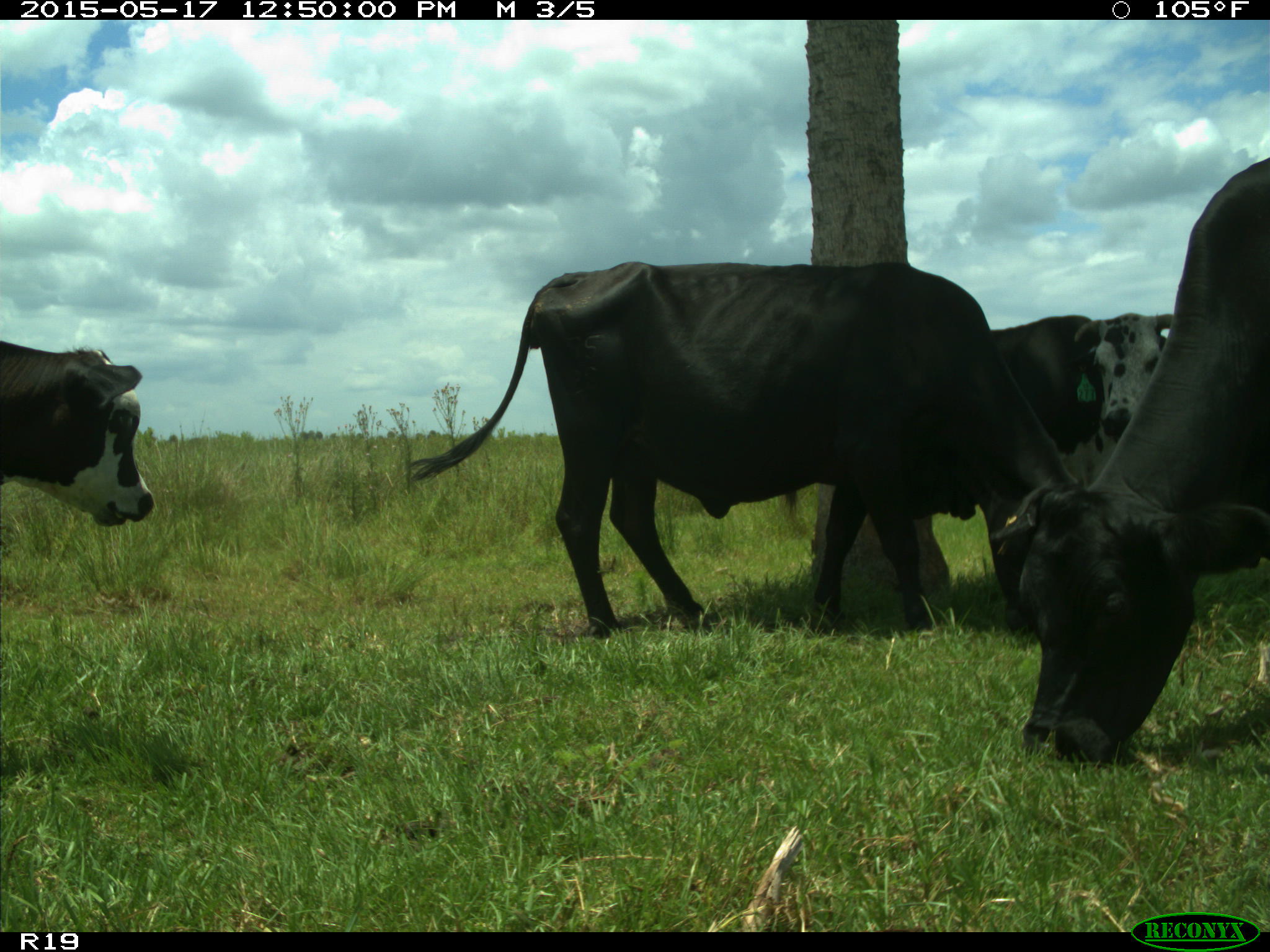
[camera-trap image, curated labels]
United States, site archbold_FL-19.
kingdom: Animalia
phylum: Chordata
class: Mammalia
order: Artiodactyla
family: Bovidae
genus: Bos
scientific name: Bos taurus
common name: domestic cow